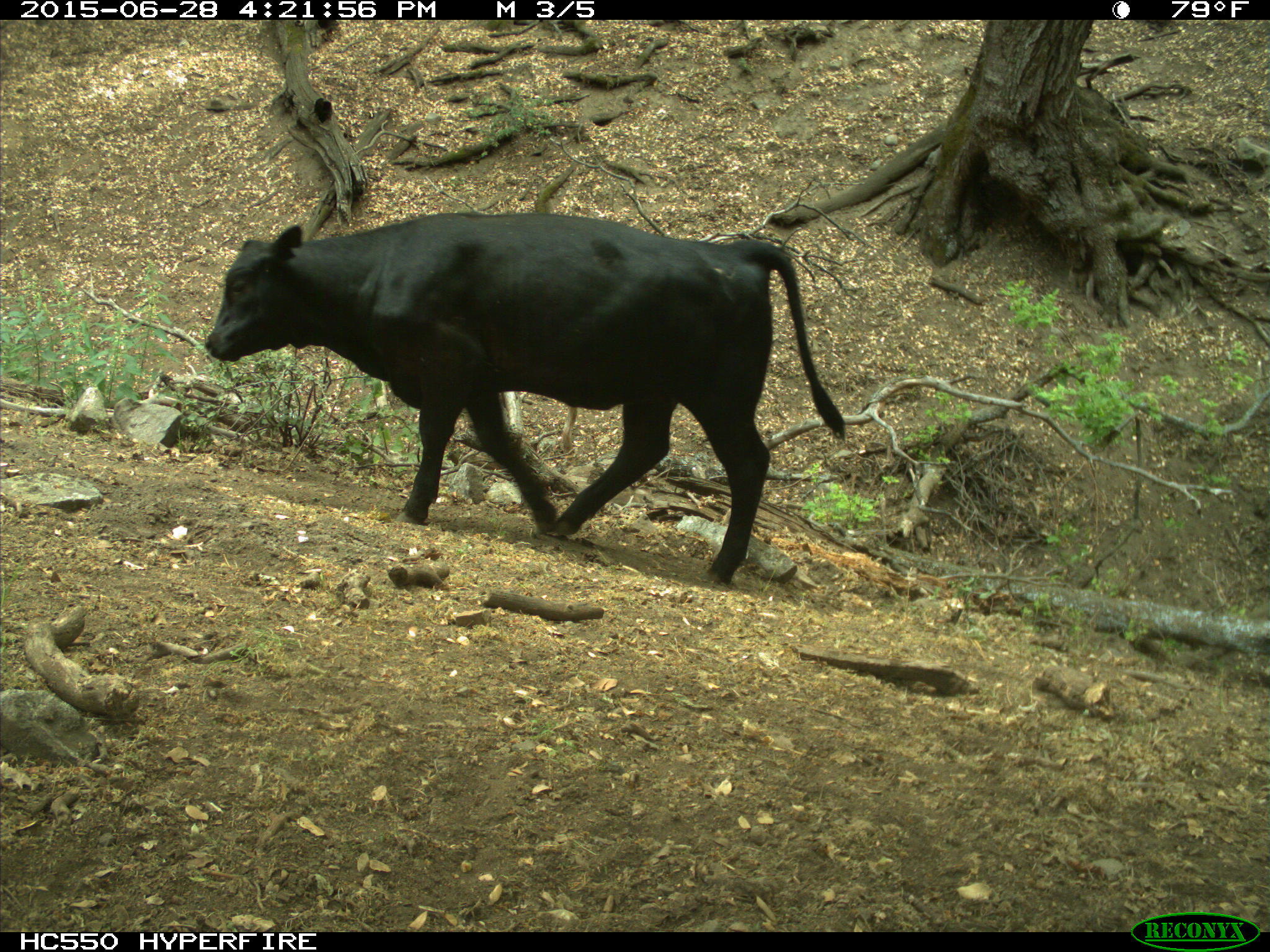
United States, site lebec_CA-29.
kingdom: Animalia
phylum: Chordata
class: Mammalia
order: Artiodactyla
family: Bovidae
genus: Bos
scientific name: Bos taurus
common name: domestic cow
Bos taurus (domestic cow).